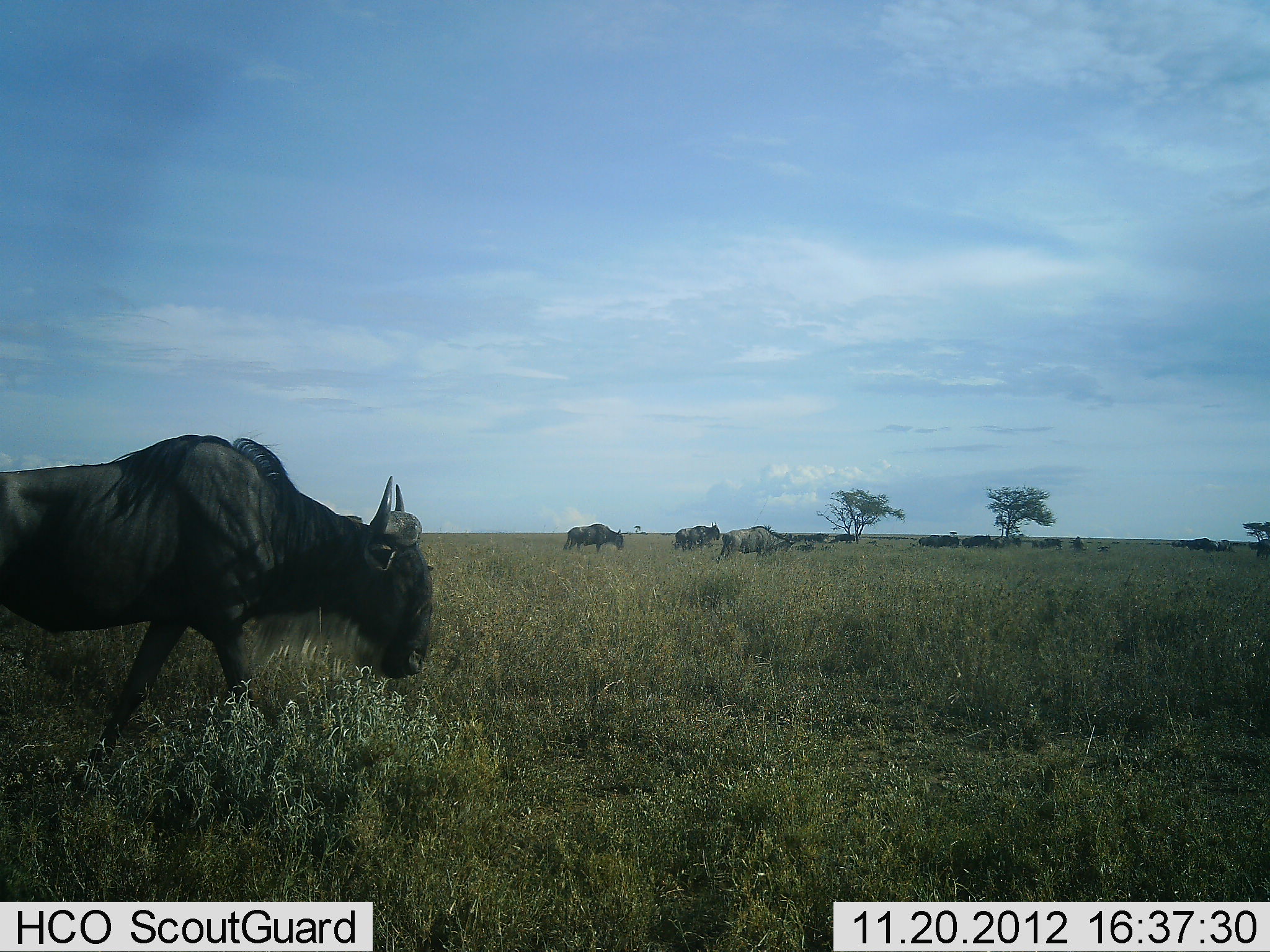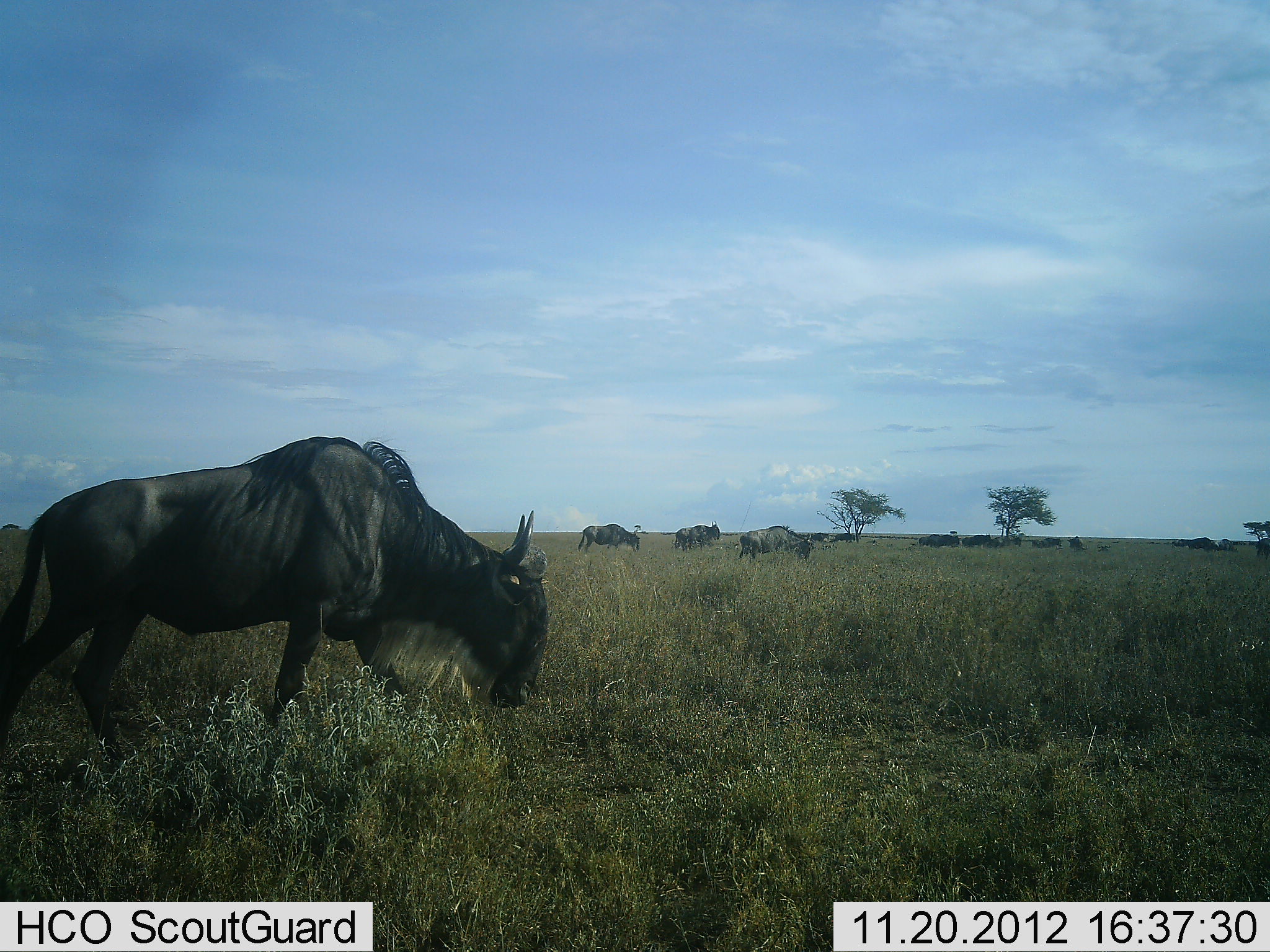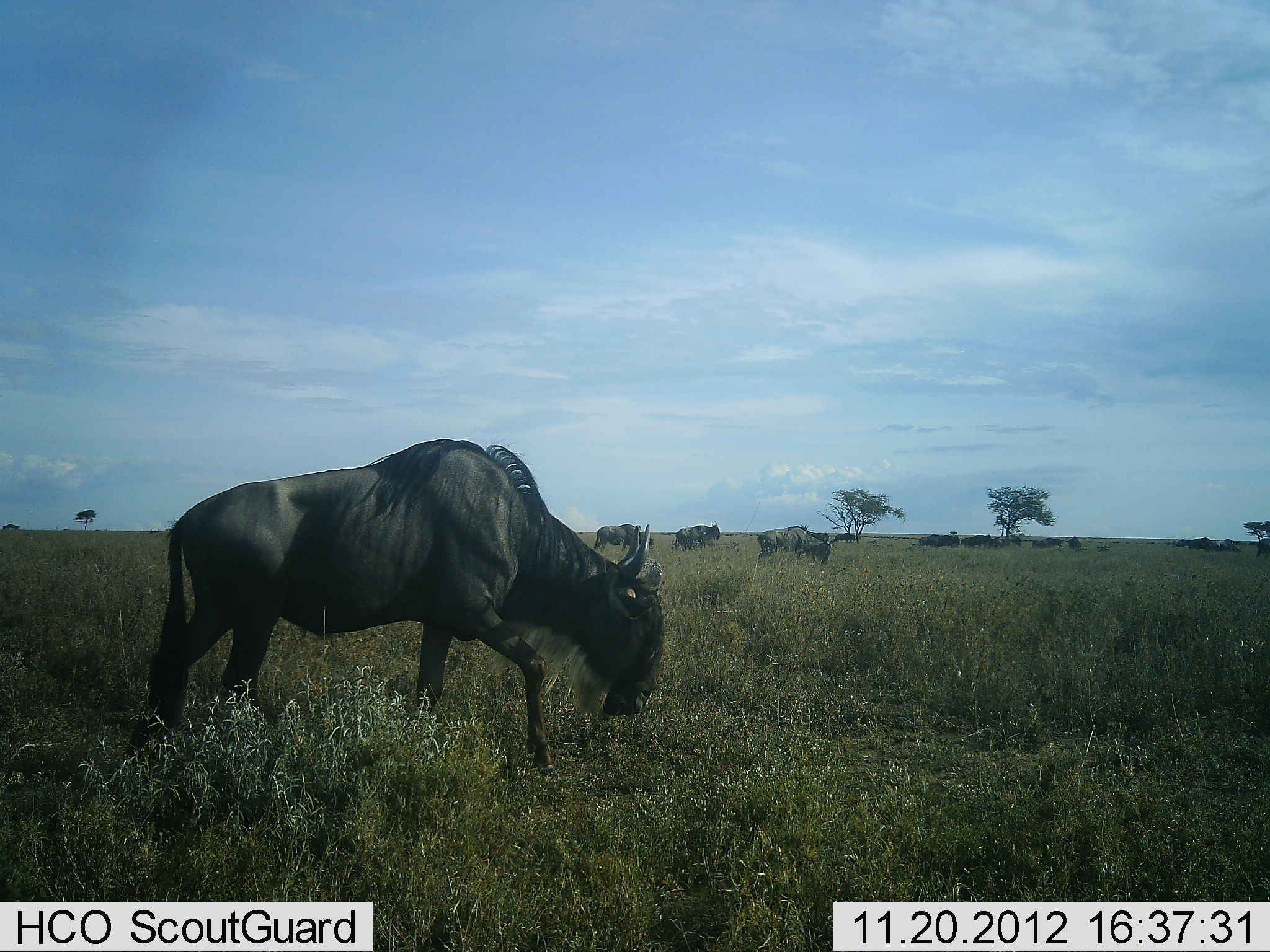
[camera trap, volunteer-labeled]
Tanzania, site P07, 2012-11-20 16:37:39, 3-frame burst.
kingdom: Animalia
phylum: Chordata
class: Mammalia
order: Artiodactyla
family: Bovidae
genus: Connochaetes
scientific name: Connochaetes taurinus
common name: blue wildebeest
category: wildebeest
Wildebeest (blue wildebeest) (Connochaetes taurinus), count 11-50. Behavior (volunteer vote fractions): standing 40%, resting 10%, moving 90%, interacting 0%. Young present (vote fraction): 0%. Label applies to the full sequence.